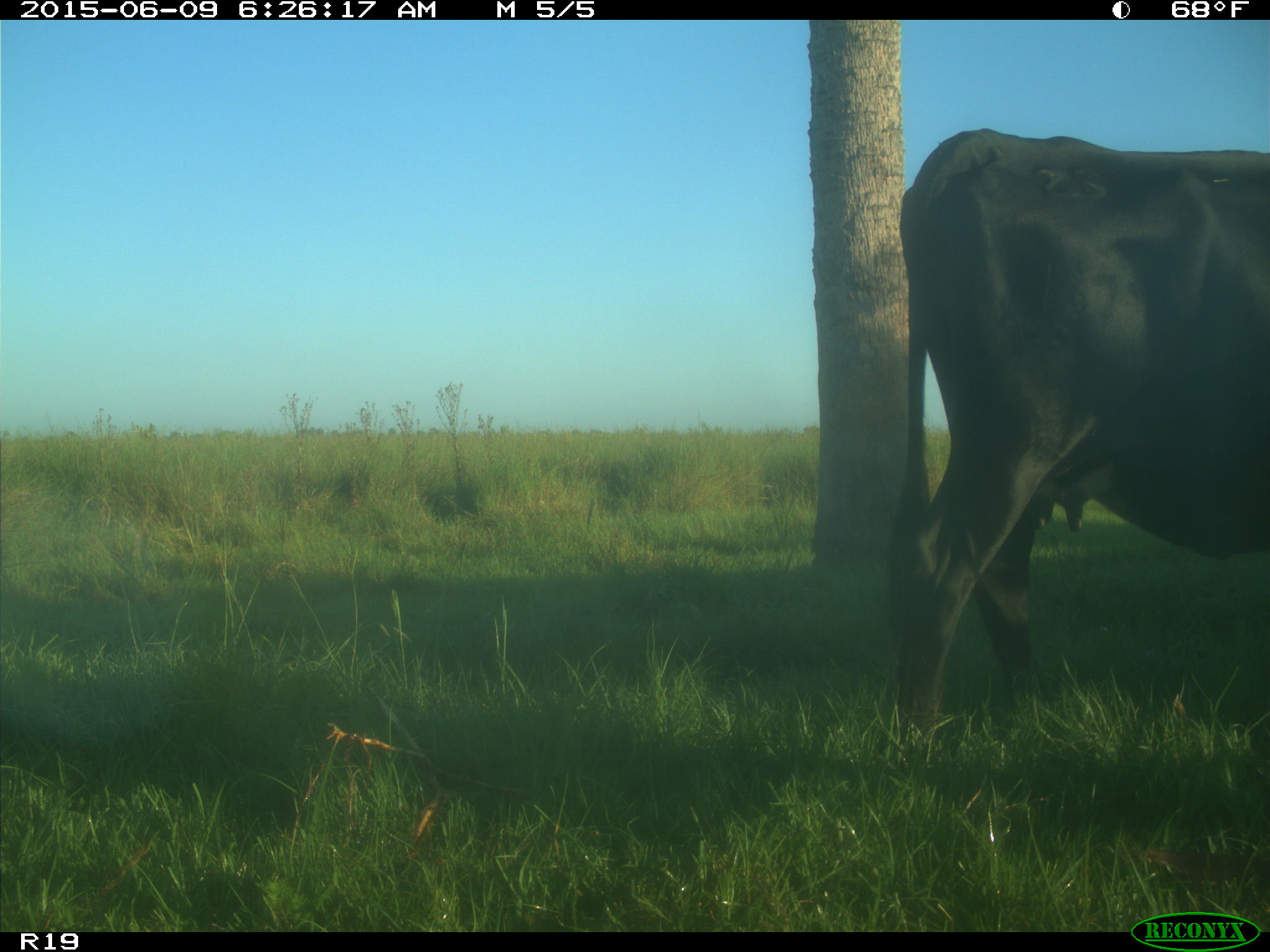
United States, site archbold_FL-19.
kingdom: Animalia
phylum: Chordata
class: Mammalia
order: Artiodactyla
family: Bovidae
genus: Bos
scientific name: Bos taurus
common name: domestic cow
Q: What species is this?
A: Bos taurus (domestic cow).